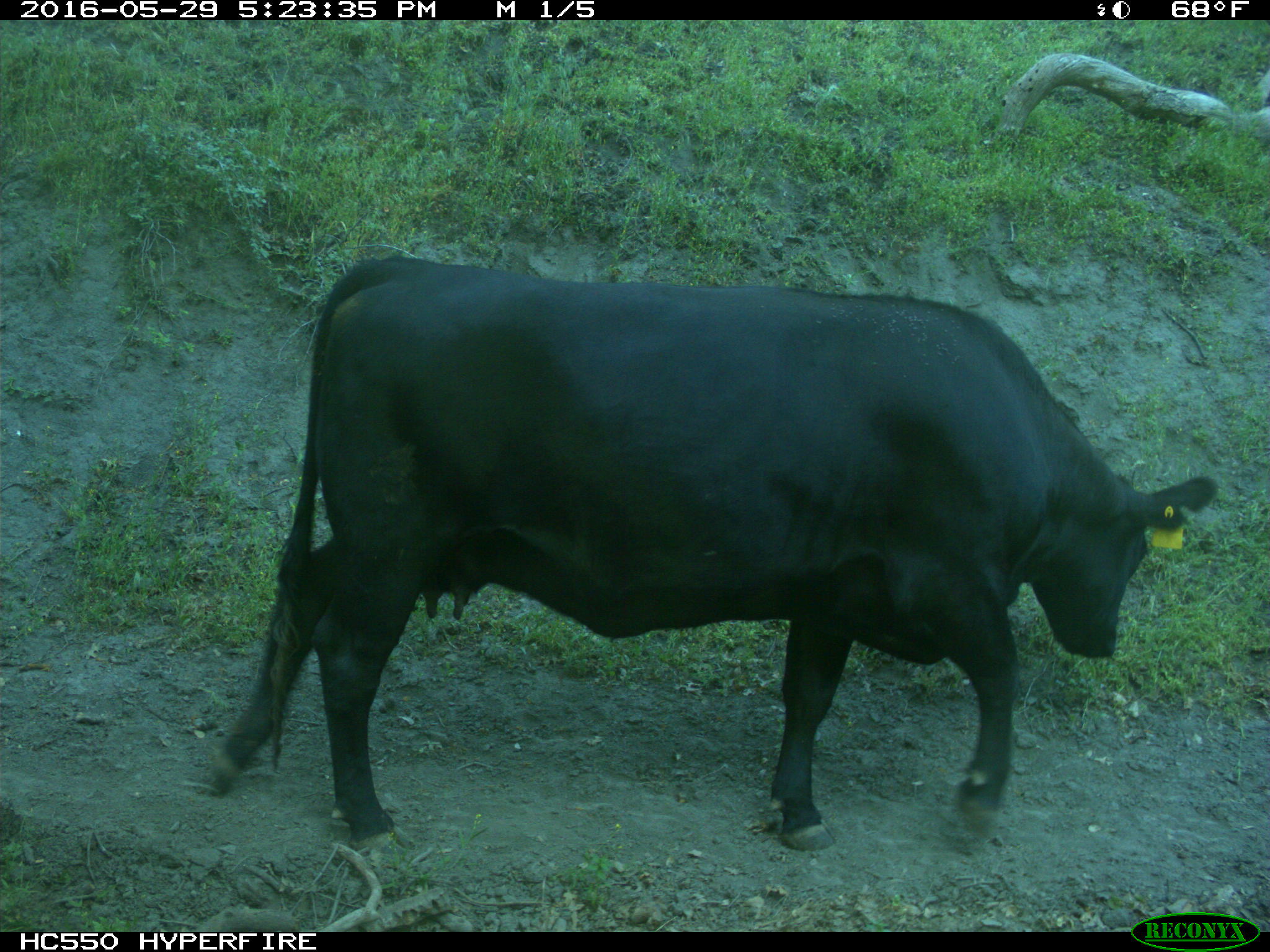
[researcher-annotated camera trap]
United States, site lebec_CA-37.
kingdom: Animalia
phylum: Chordata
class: Mammalia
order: Artiodactyla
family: Bovidae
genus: Bos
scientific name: Bos taurus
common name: domestic cow